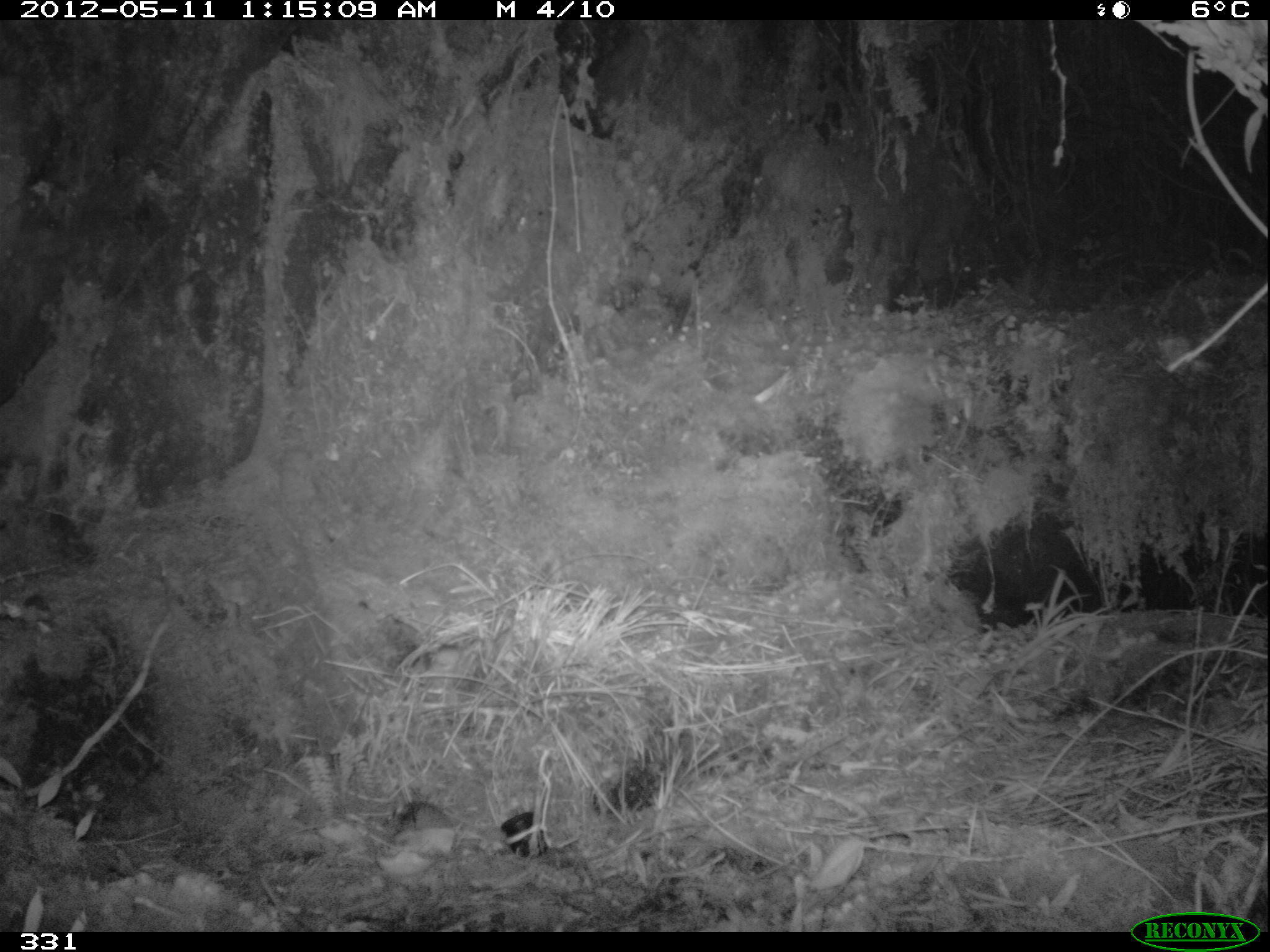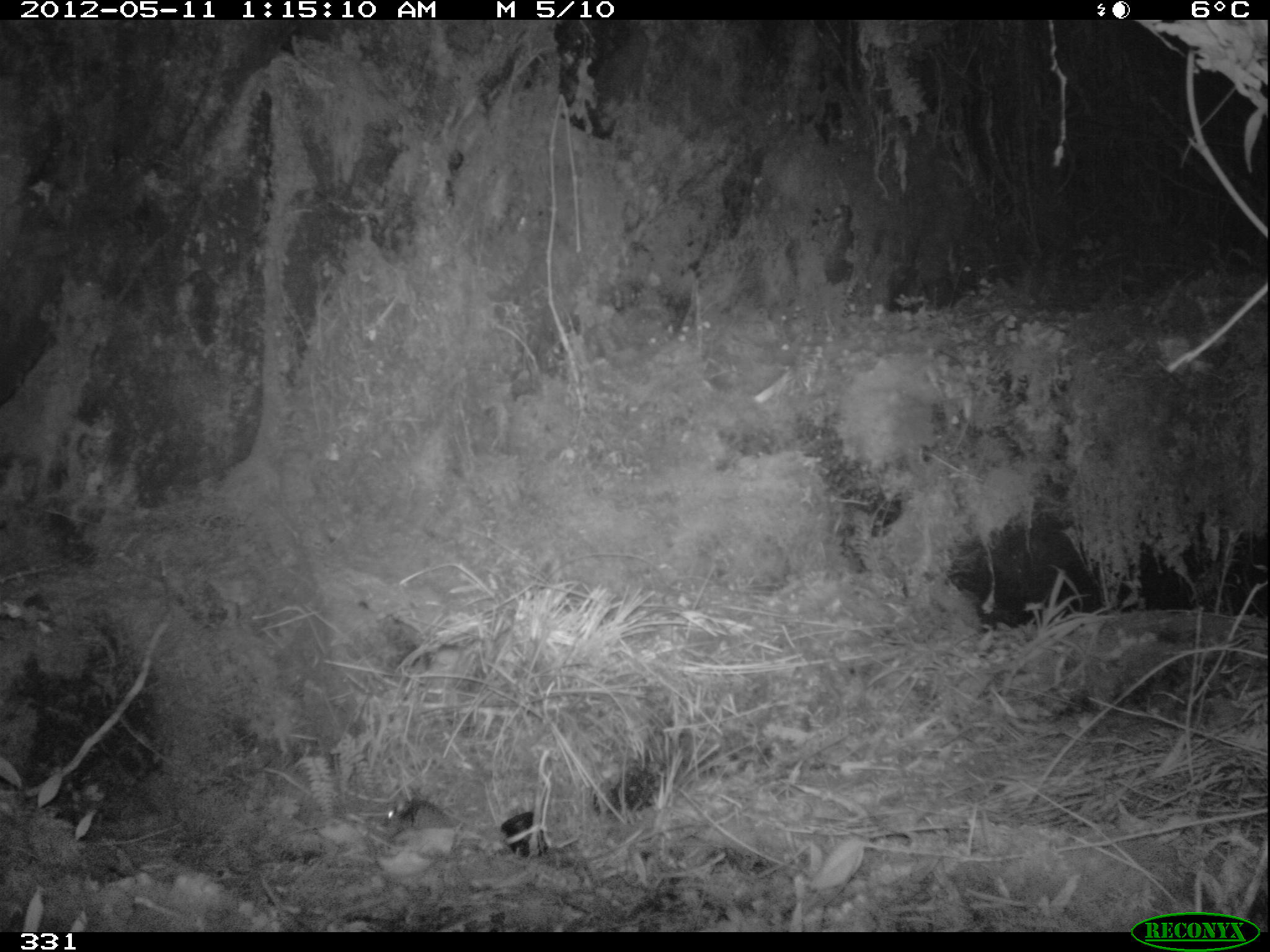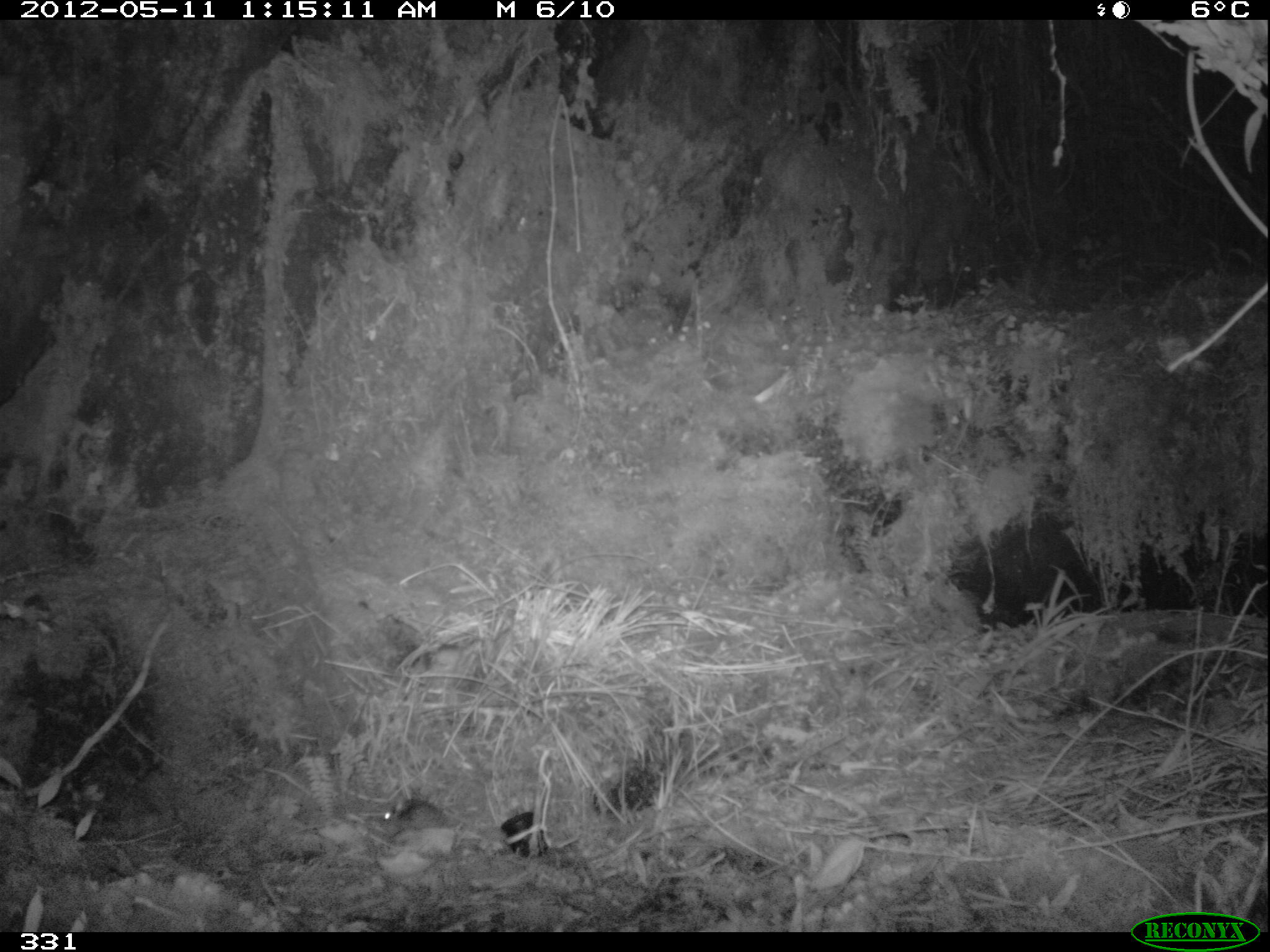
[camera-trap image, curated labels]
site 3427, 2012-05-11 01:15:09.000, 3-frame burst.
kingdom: Animalia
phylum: Chordata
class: Mammalia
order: Rodentia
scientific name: Rodentia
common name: rodents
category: unknown rodent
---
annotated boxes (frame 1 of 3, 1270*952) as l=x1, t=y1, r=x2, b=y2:
unknown rodent: l=384, t=800, r=455, b=845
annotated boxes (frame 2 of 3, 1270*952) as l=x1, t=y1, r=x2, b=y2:
unknown rodent: l=383, t=798, r=453, b=835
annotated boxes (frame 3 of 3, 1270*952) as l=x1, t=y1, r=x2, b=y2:
unknown rodent: l=381, t=798, r=449, b=835